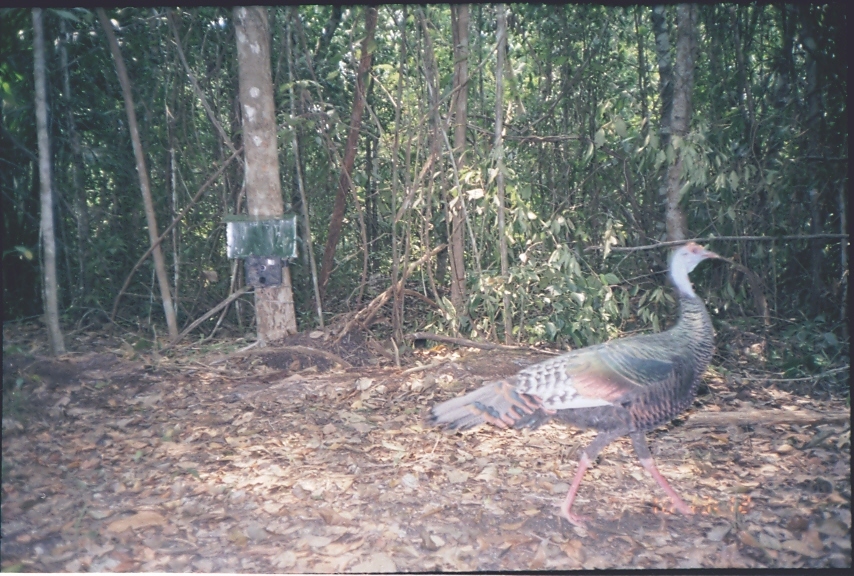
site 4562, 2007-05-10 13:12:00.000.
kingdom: Animalia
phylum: Chordata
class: Aves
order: Galliformes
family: Phasianidae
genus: Meleagris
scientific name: Meleagris ocellata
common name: ocellated turkey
Meleagris ocellata (ocellated turkey), count 1.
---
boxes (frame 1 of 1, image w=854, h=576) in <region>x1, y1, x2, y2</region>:
meleagris ocellata: <region>423, 241, 730, 531</region>